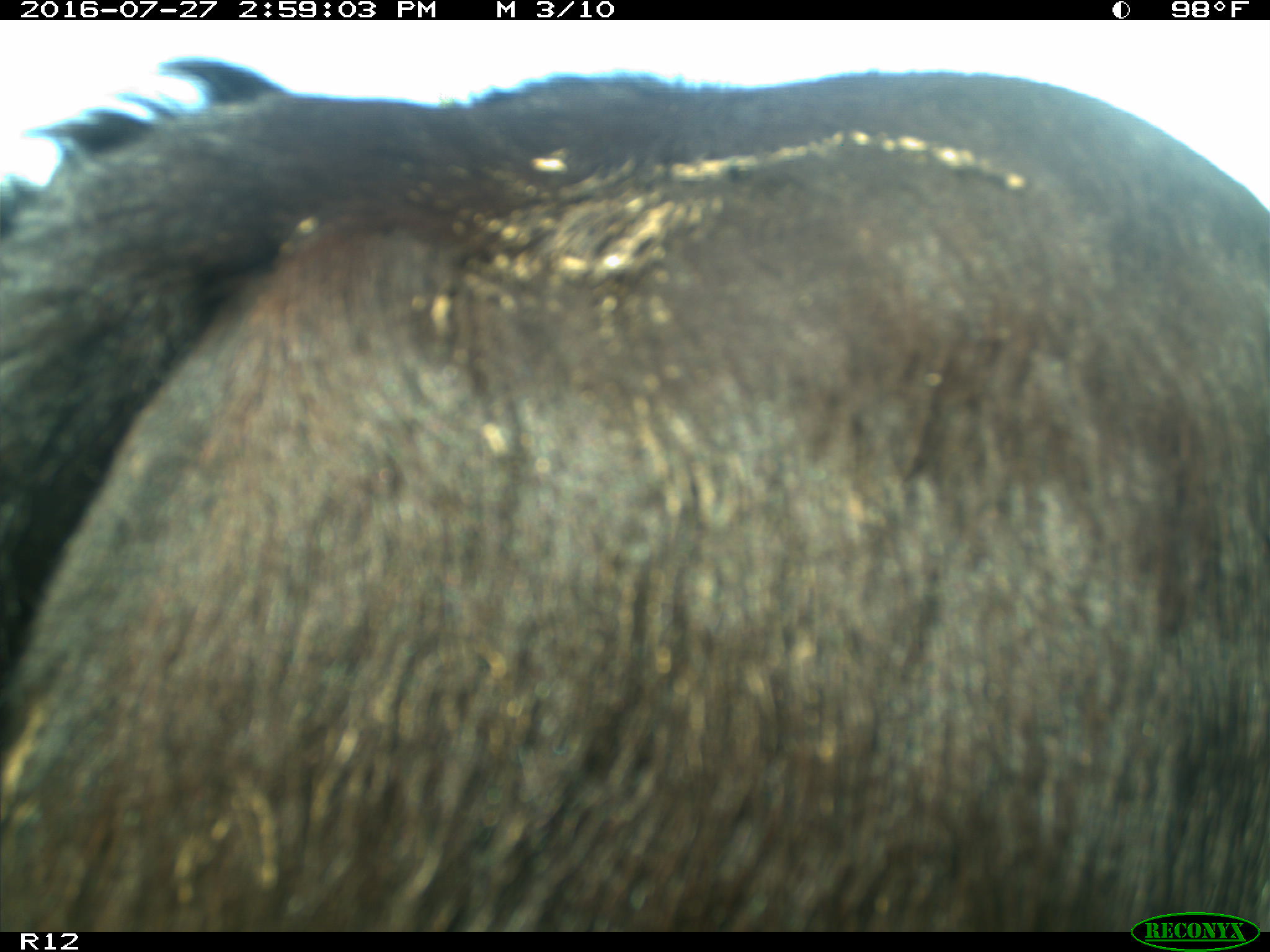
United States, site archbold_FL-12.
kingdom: Animalia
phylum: Chordata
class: Mammalia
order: Artiodactyla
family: Bovidae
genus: Bos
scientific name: Bos taurus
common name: domestic cow